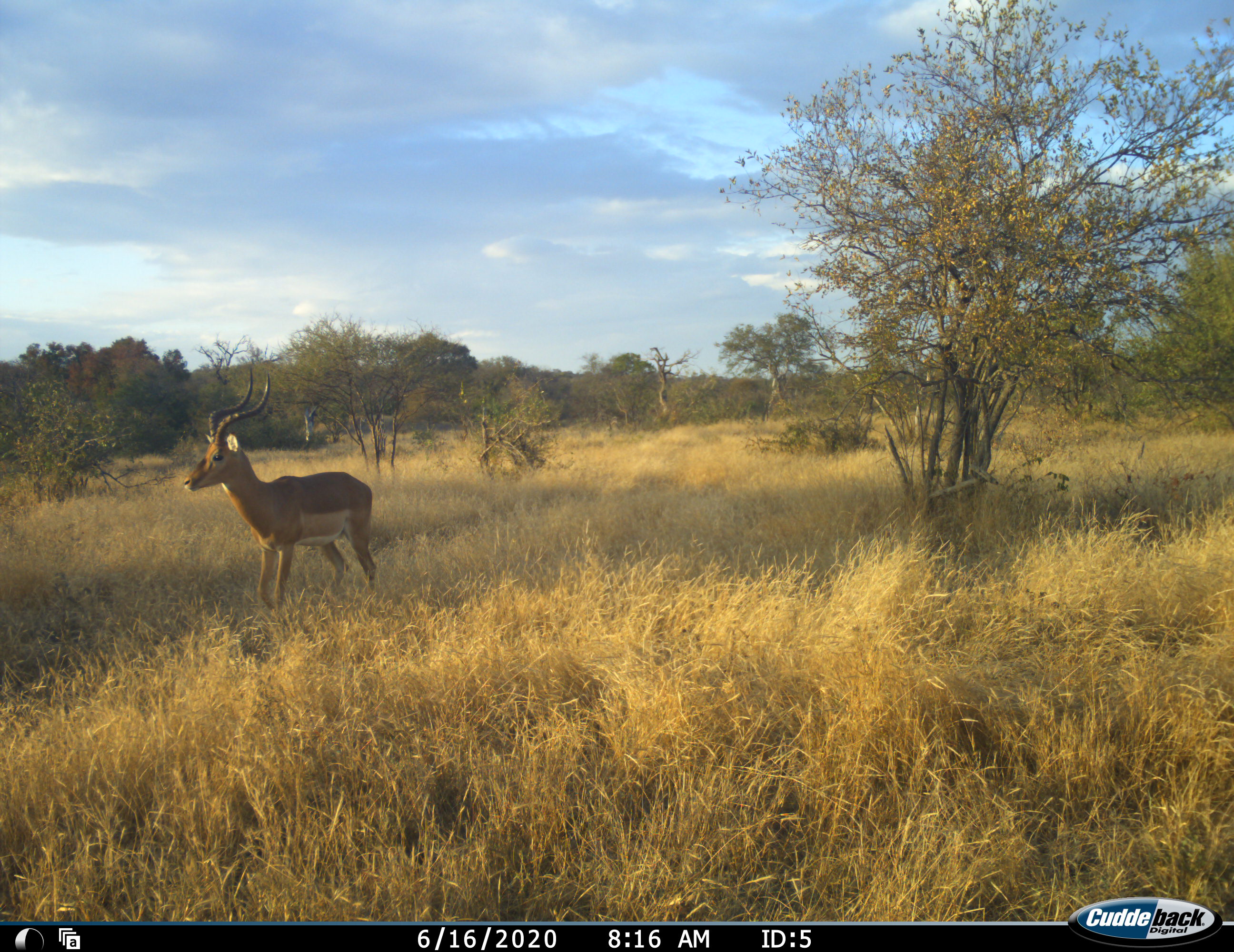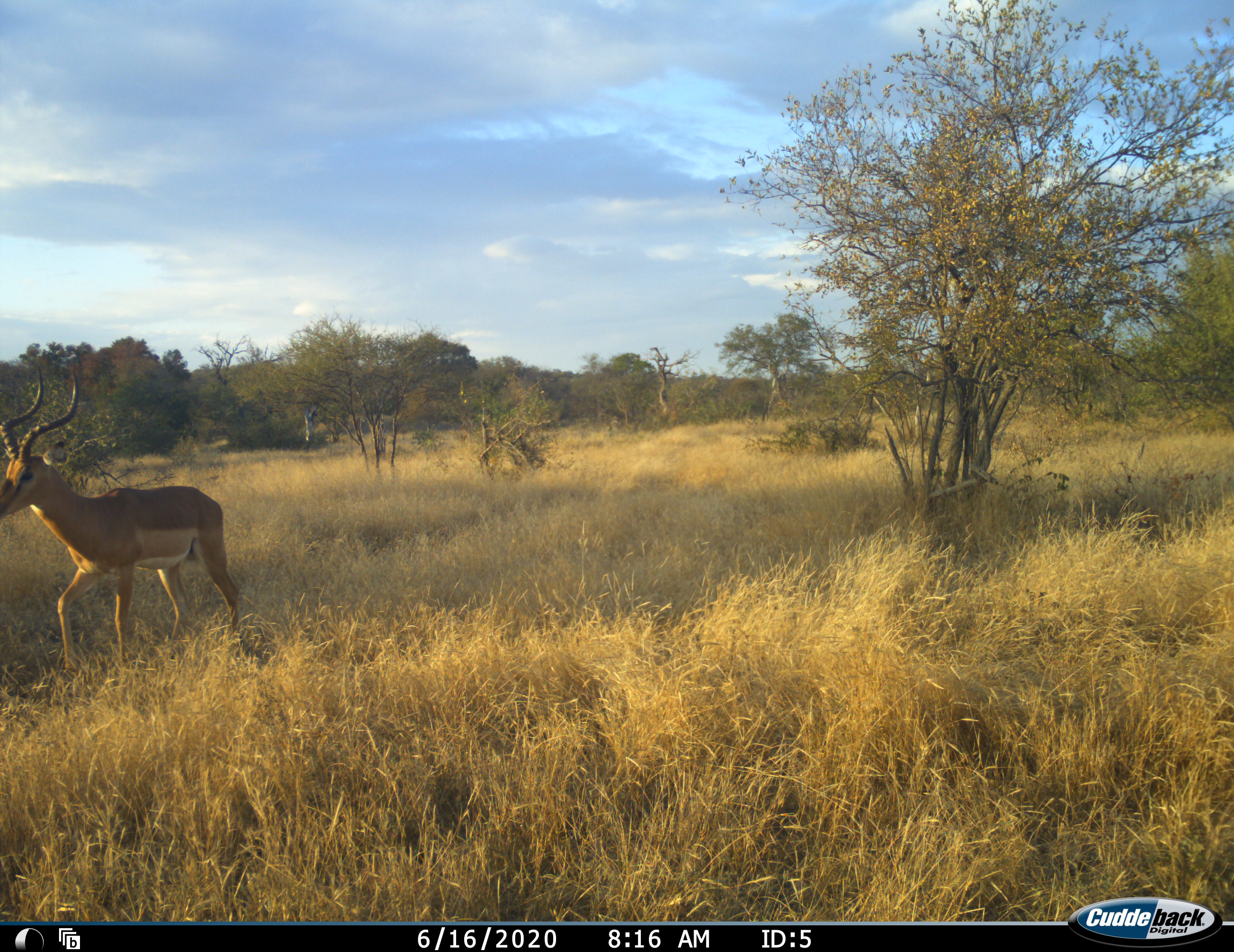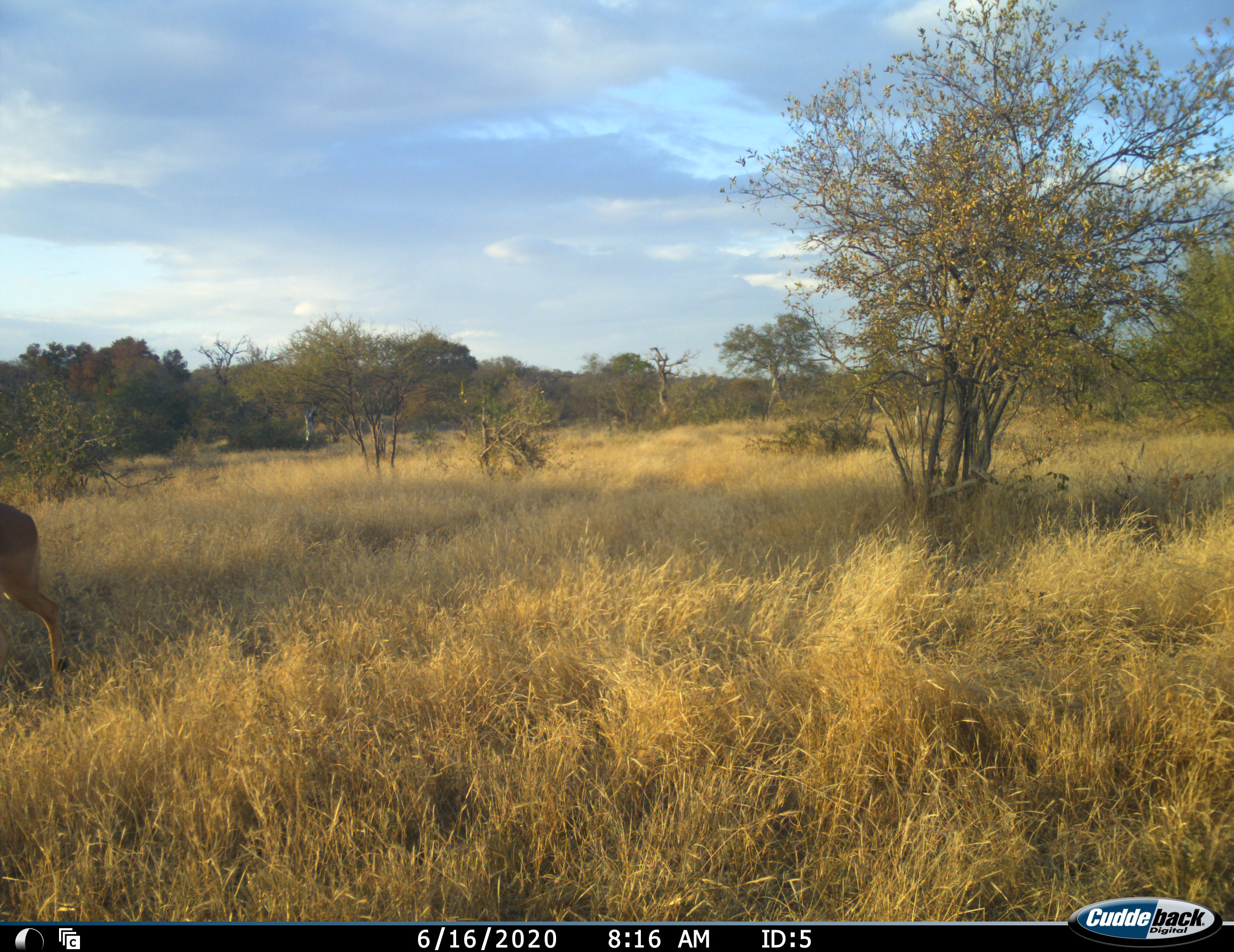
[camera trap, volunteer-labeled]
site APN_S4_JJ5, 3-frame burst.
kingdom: Animalia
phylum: Chordata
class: Mammalia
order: Artiodactyla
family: Bovidae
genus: Aepyceros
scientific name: Aepyceros melampus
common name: impala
Impala (Aepyceros melampus), count 1. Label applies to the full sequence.